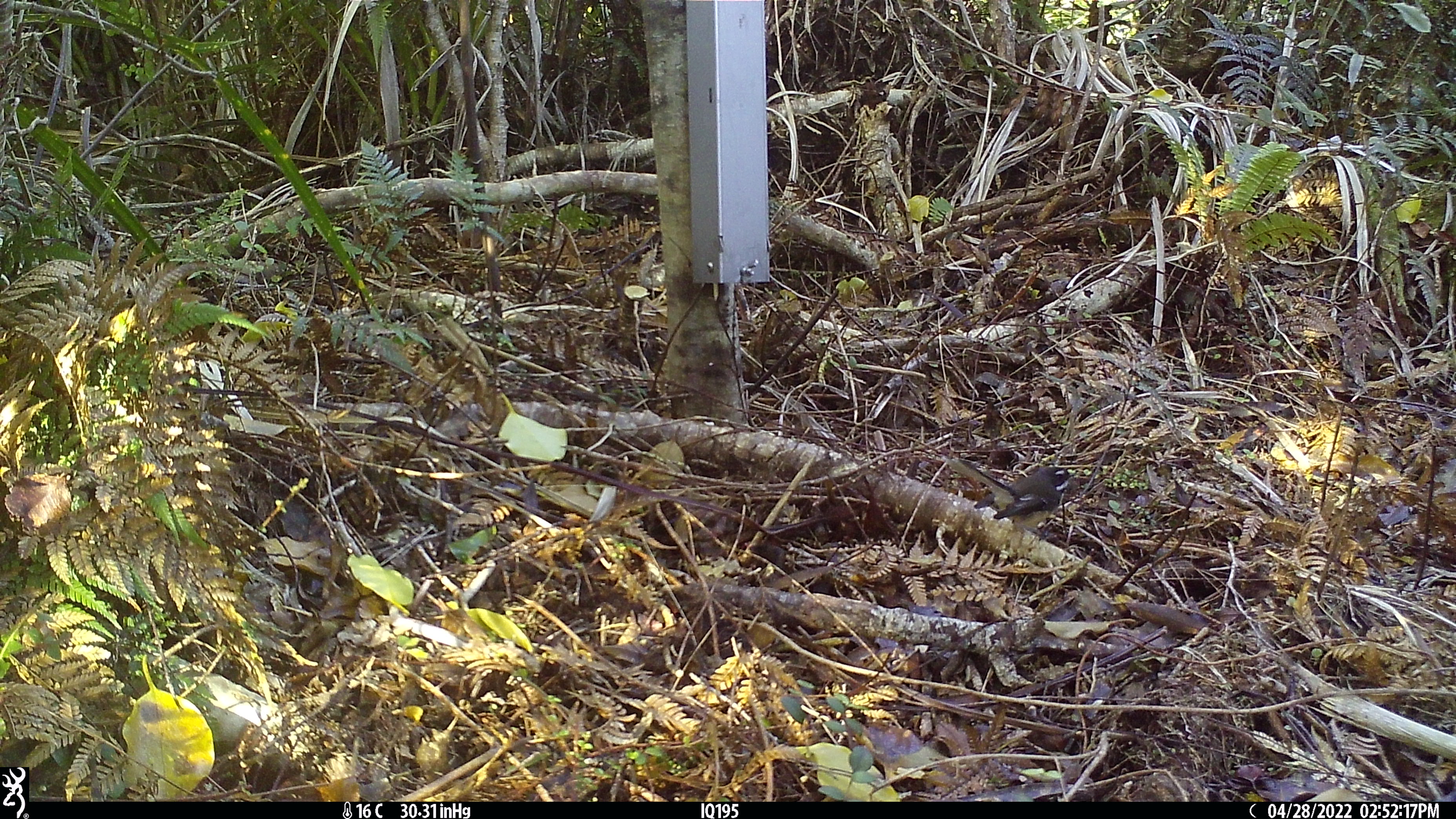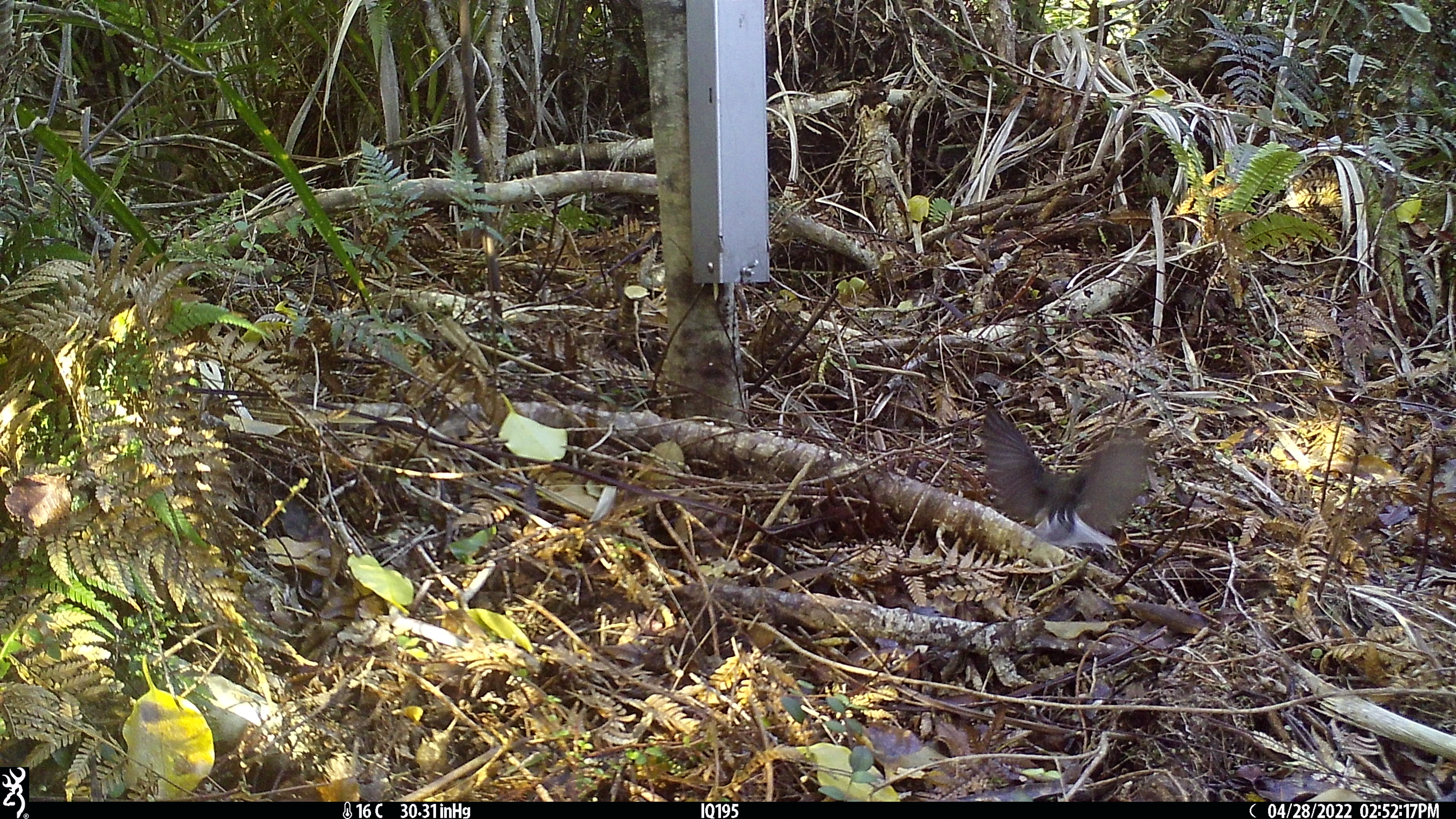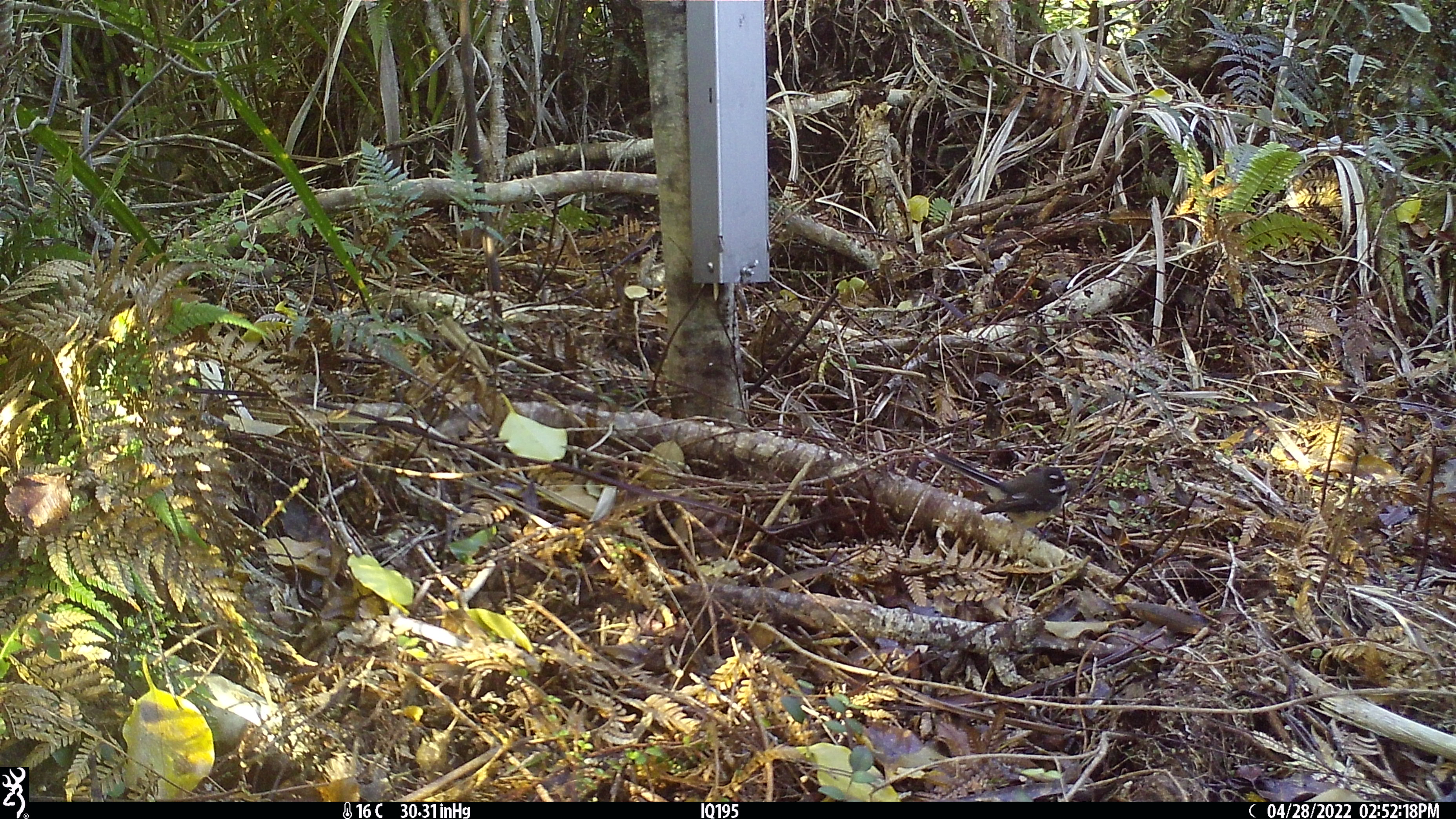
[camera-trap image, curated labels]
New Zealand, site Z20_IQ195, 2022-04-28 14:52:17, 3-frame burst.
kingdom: Animalia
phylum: Chordata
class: Aves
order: Passeriformes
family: Rhipiduridae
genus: Rhipidura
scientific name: Rhipidura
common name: fantails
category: fantail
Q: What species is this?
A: Fantail (fantails) (Rhipidura).